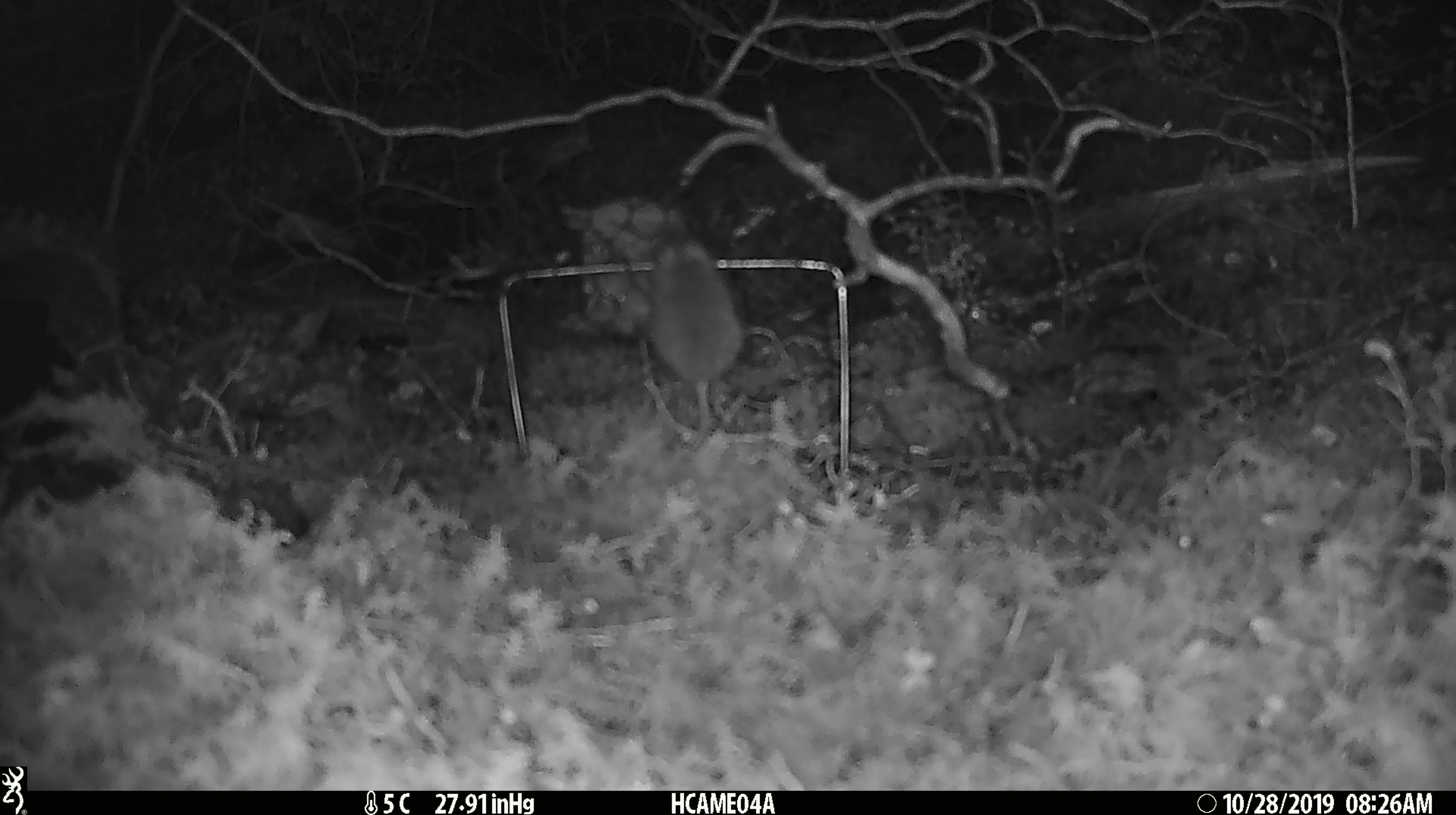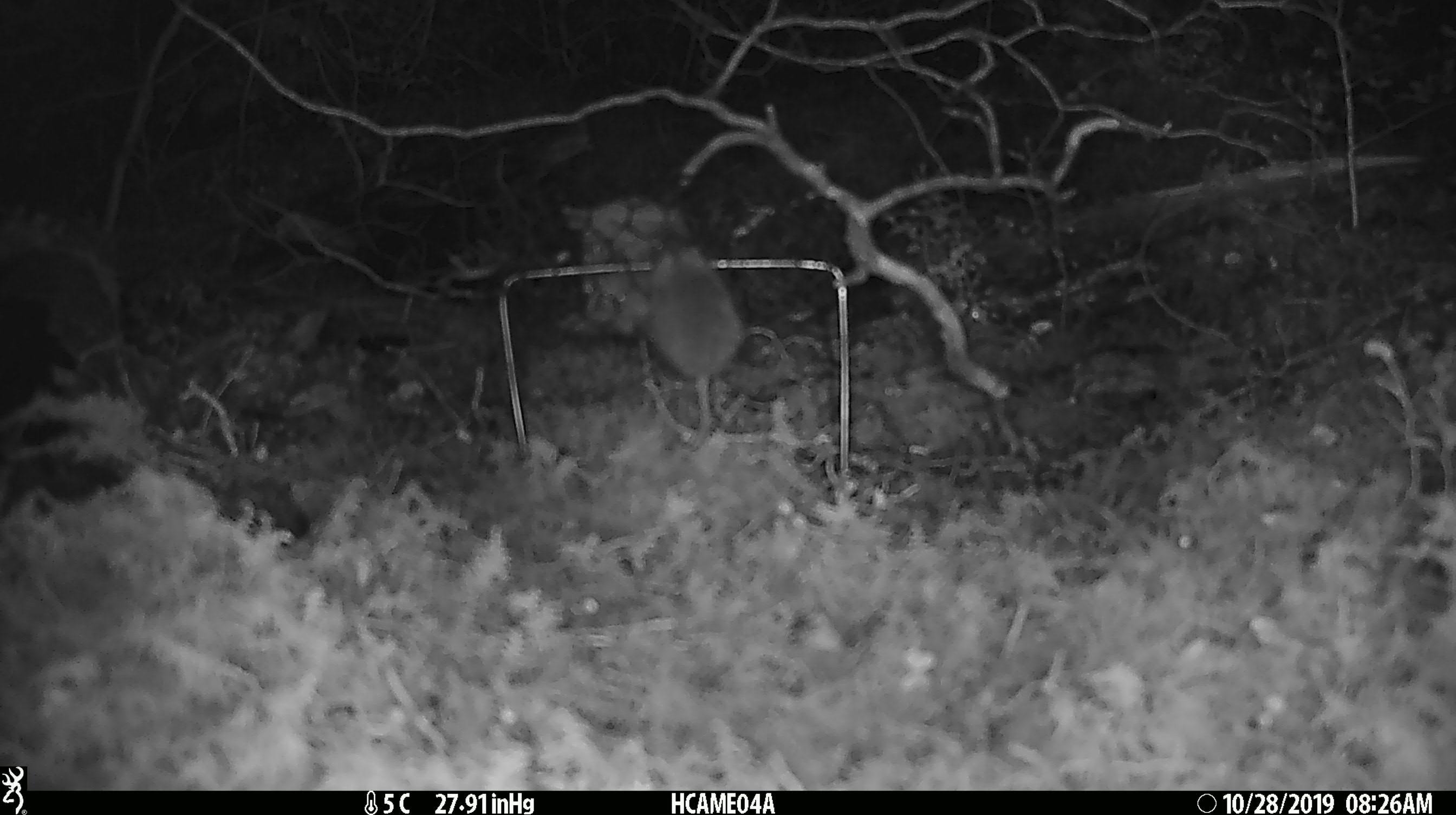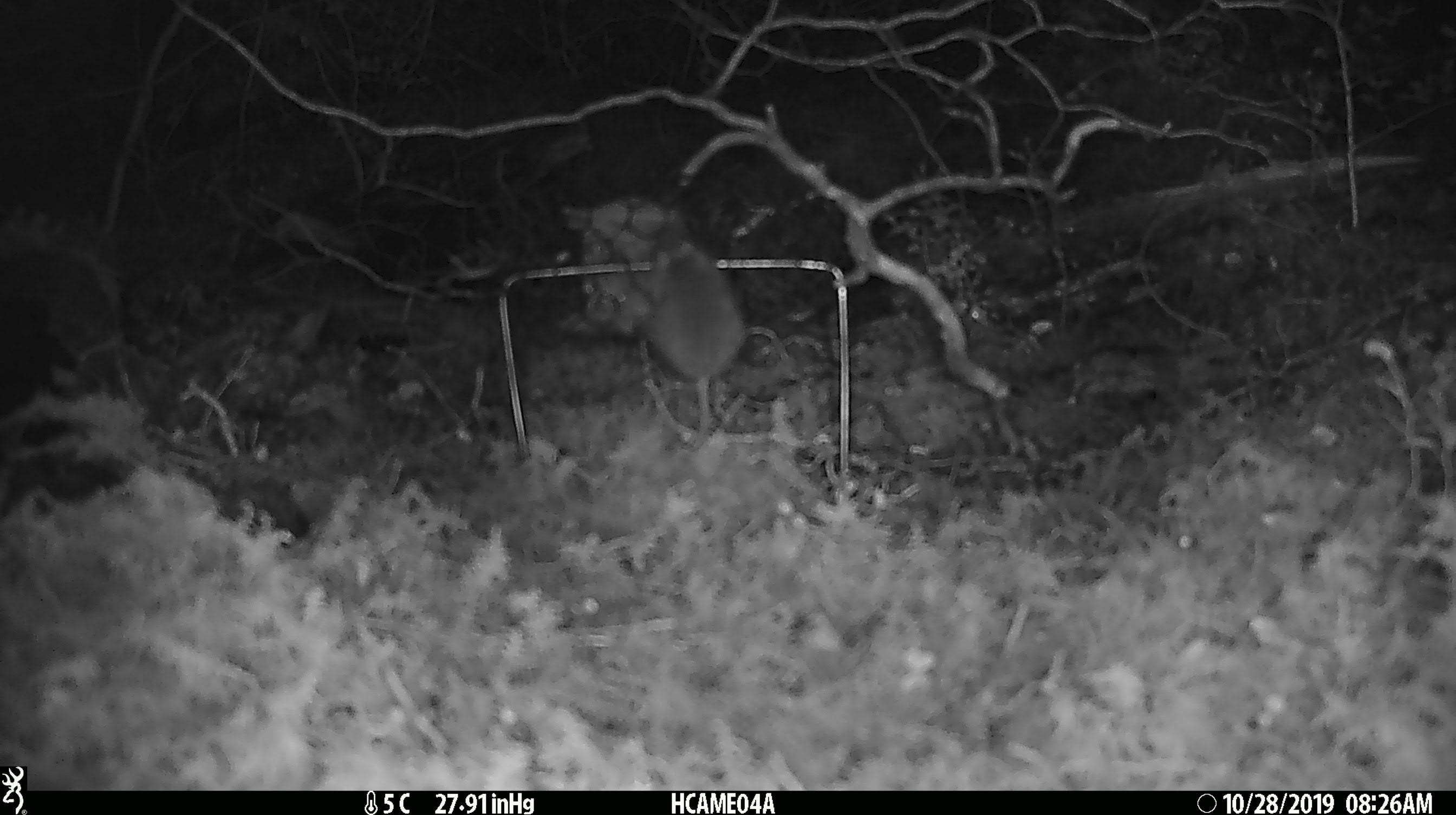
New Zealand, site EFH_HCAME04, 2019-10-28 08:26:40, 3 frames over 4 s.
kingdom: Animalia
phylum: Chordata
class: Mammalia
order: Rodentia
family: Muridae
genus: Mus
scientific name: Mus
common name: mouse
Mouse (Mus).